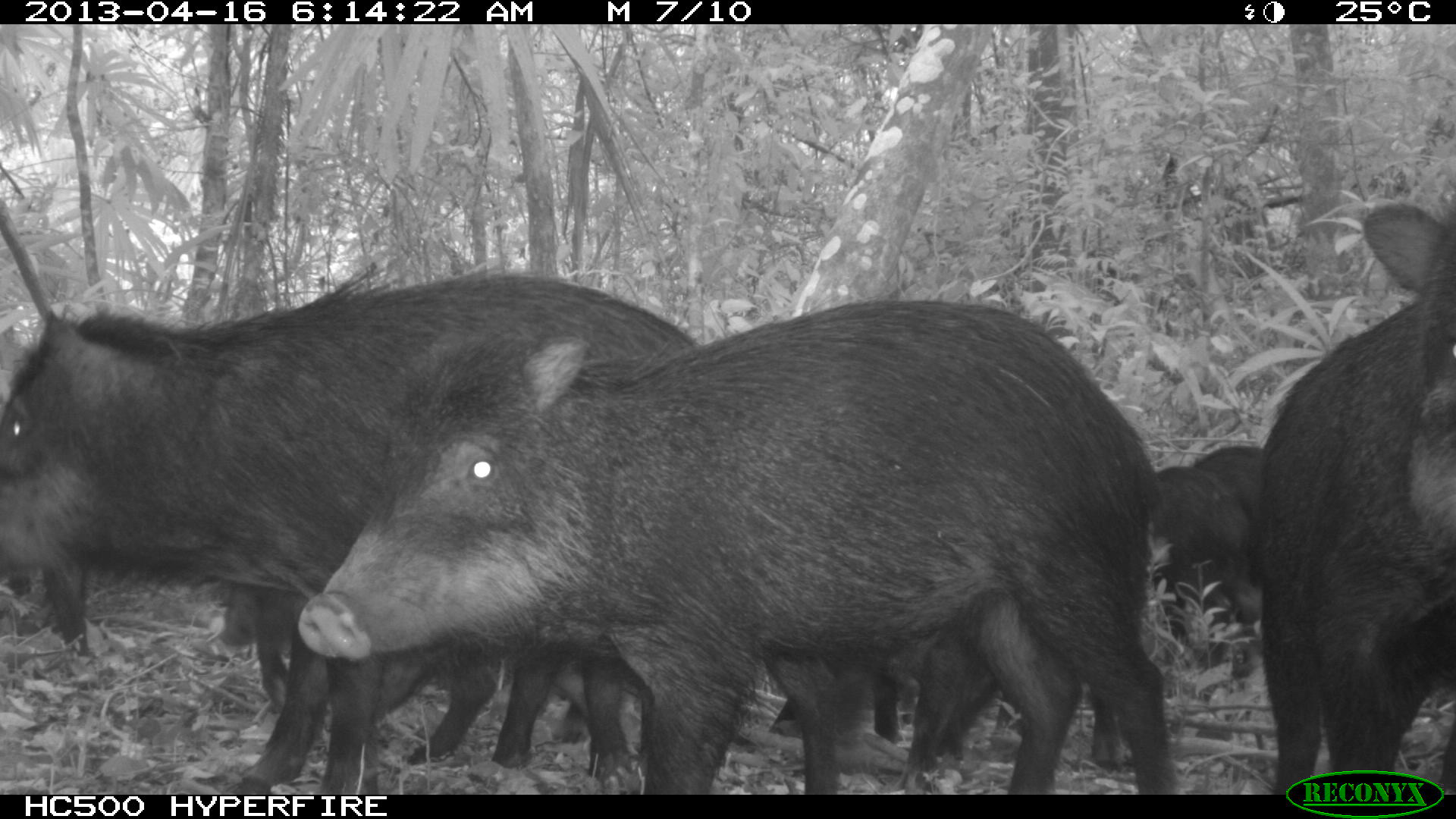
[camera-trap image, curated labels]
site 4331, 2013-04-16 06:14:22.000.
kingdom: Animalia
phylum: Chordata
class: Mammalia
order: Artiodactyla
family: Tayassuidae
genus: Tayassu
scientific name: Tayassu pecari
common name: white-lipped peccary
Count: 11.